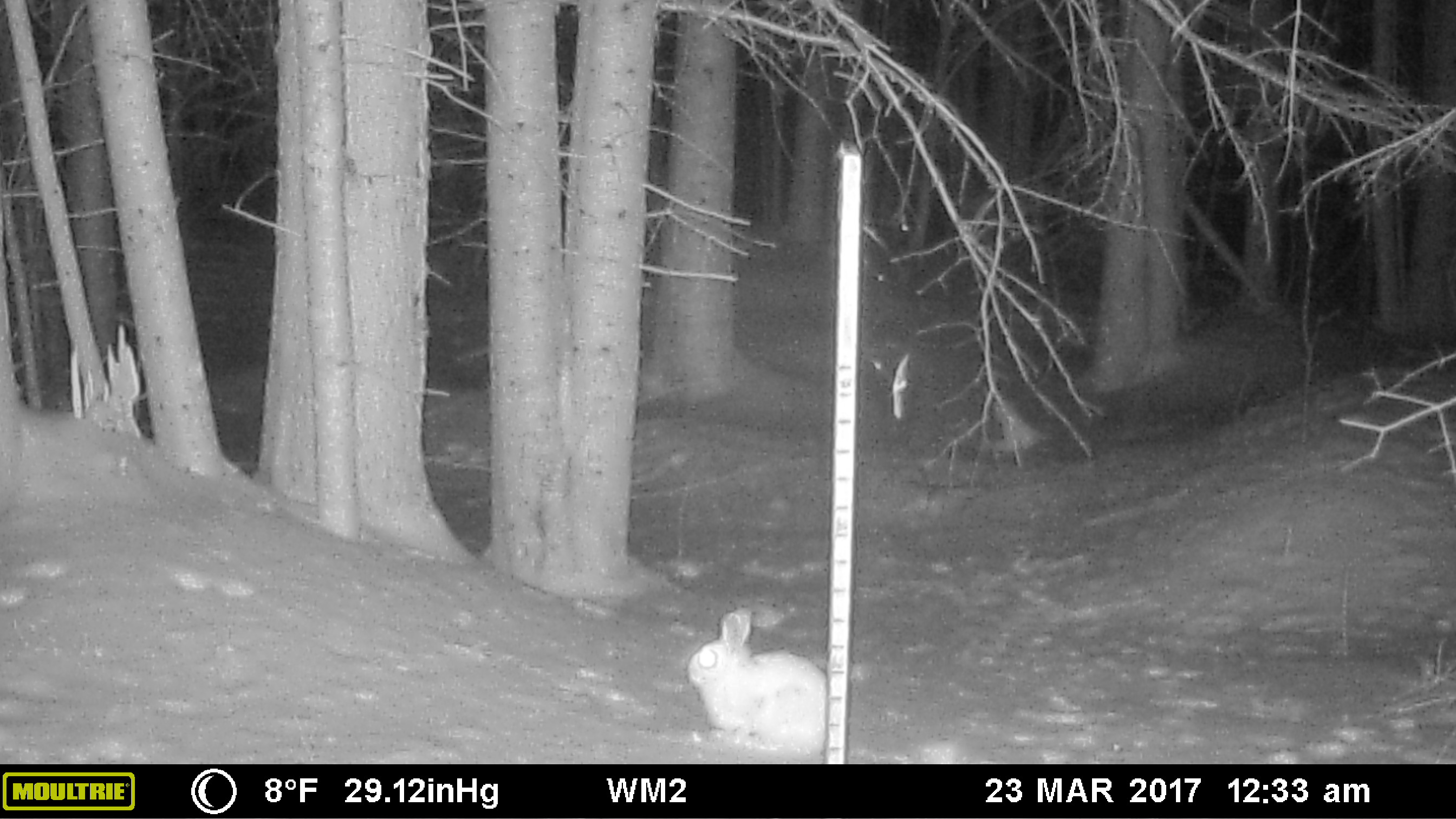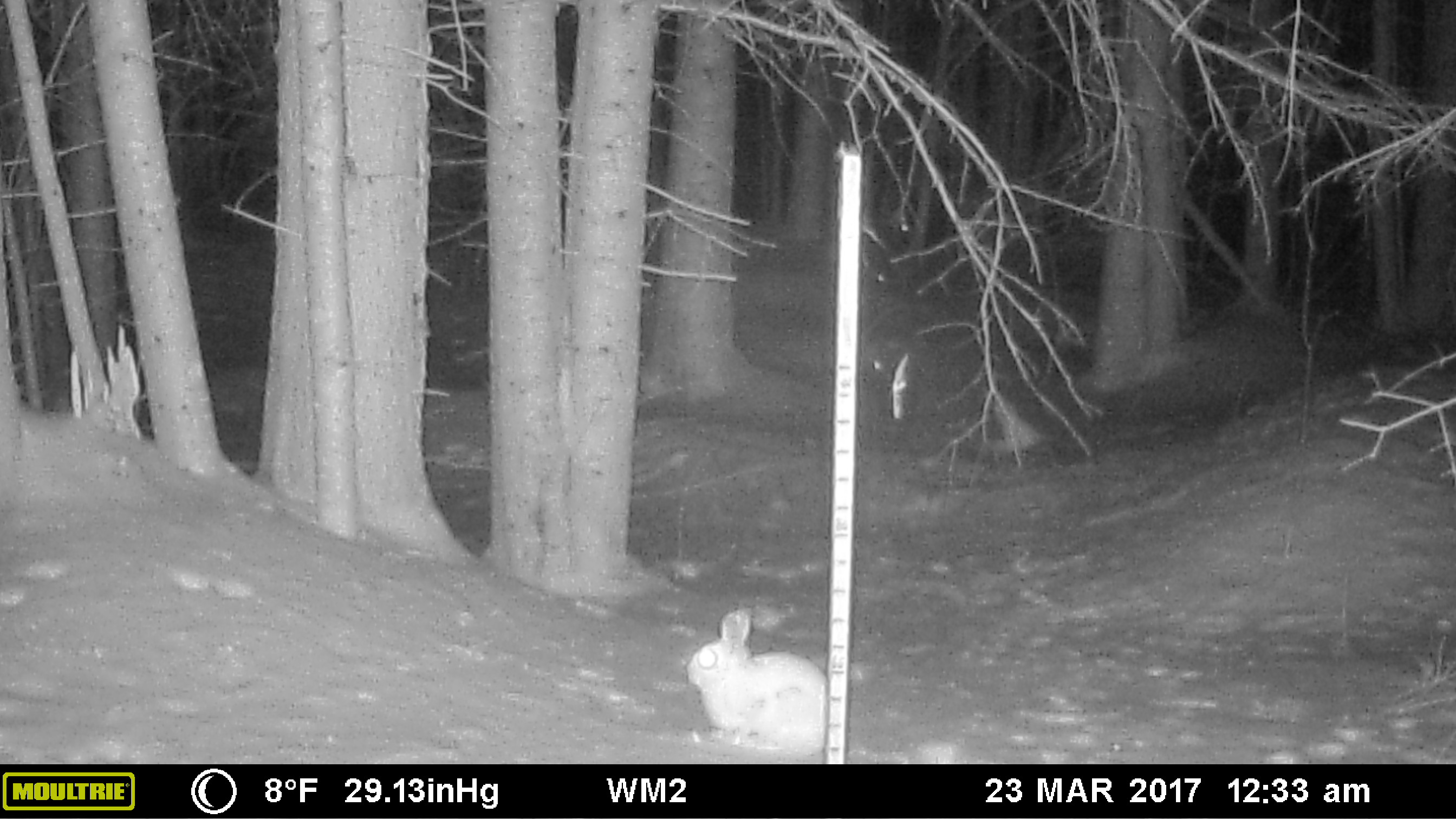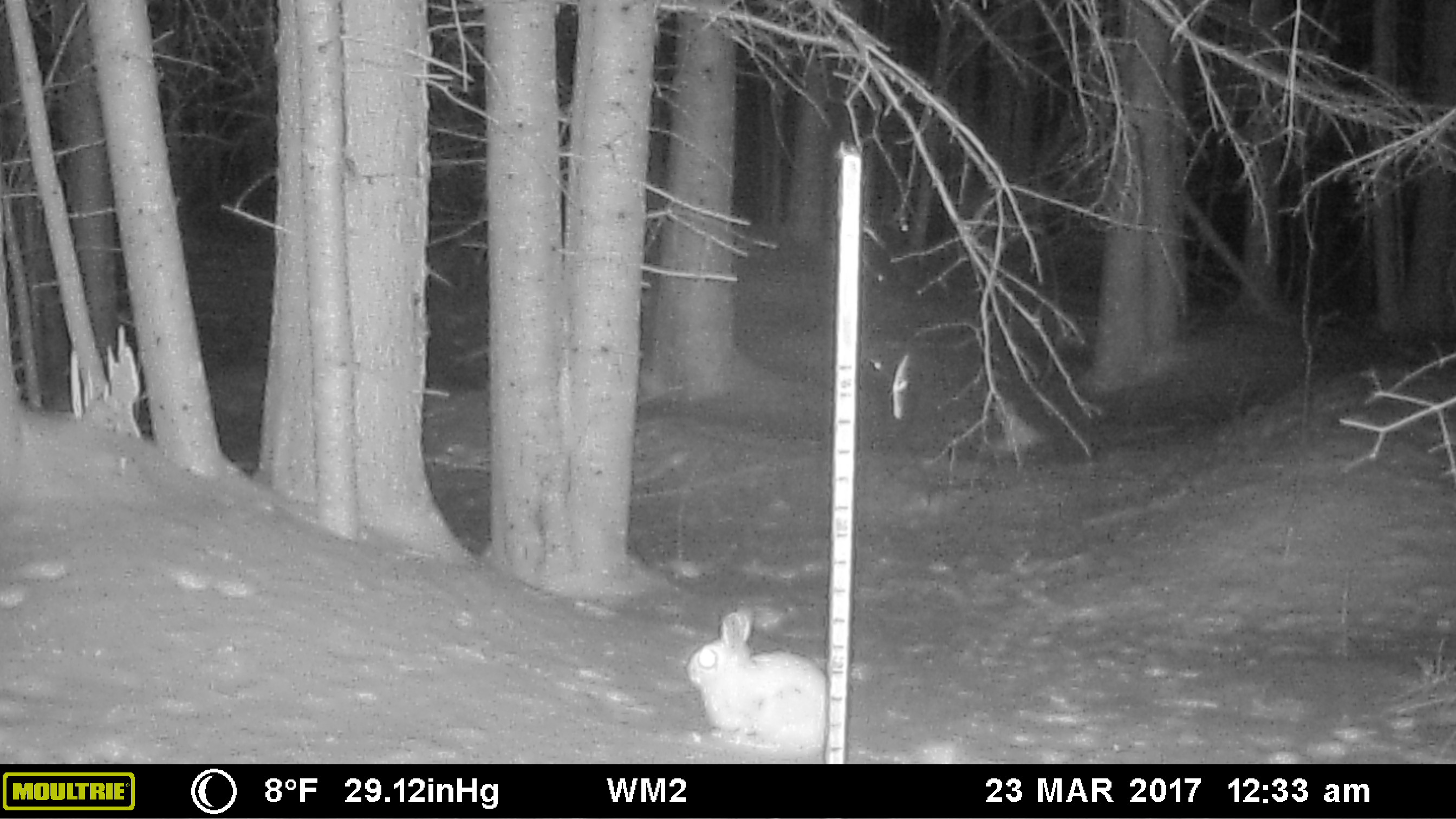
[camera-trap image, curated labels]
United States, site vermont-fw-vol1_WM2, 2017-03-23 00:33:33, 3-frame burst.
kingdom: Animalia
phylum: Chordata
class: Mammalia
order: Lagomorpha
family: Leporidae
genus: Lepus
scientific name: Lepus americanus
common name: snowshoe hare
Snowshoe hare (Lepus americanus).